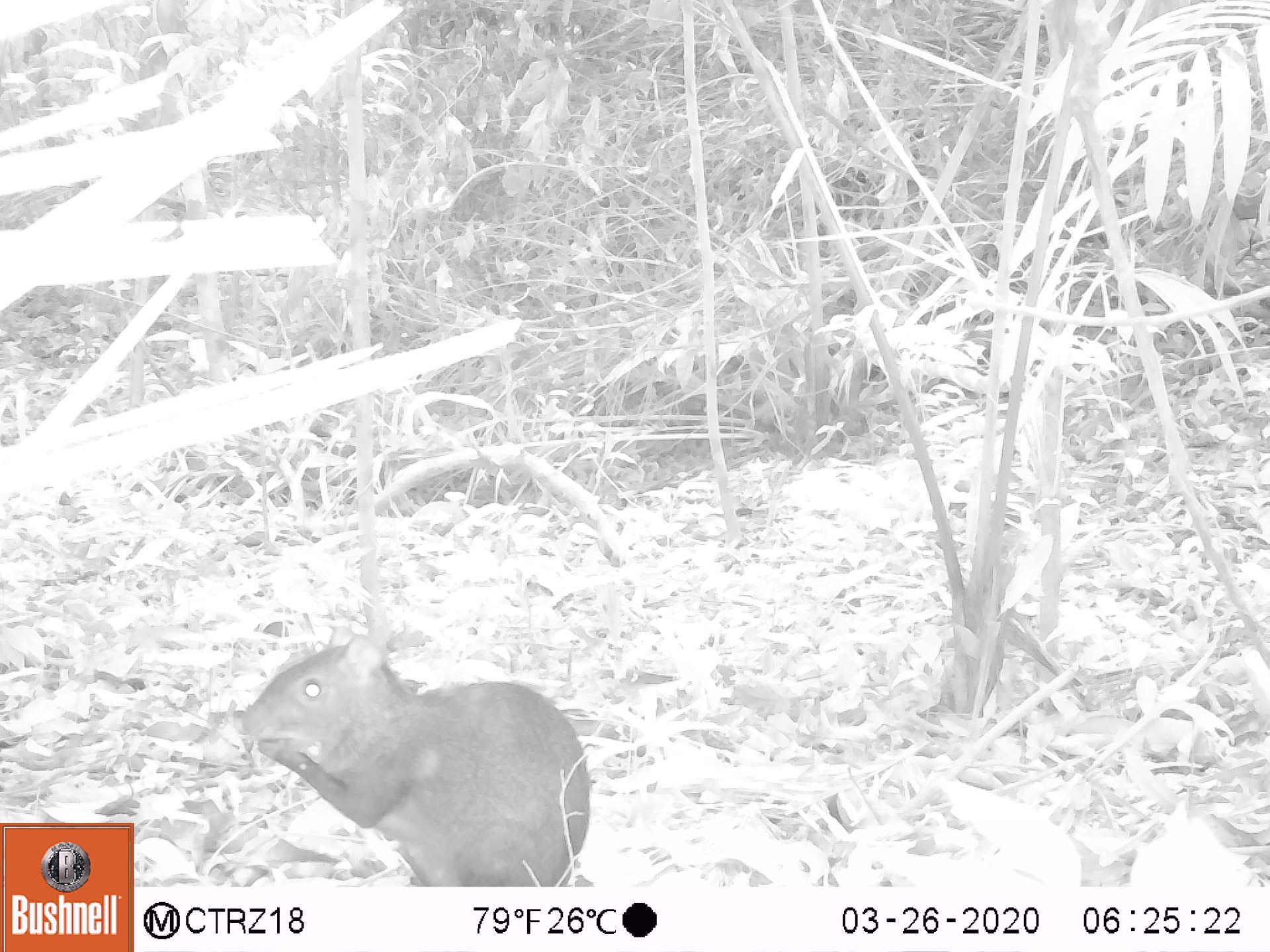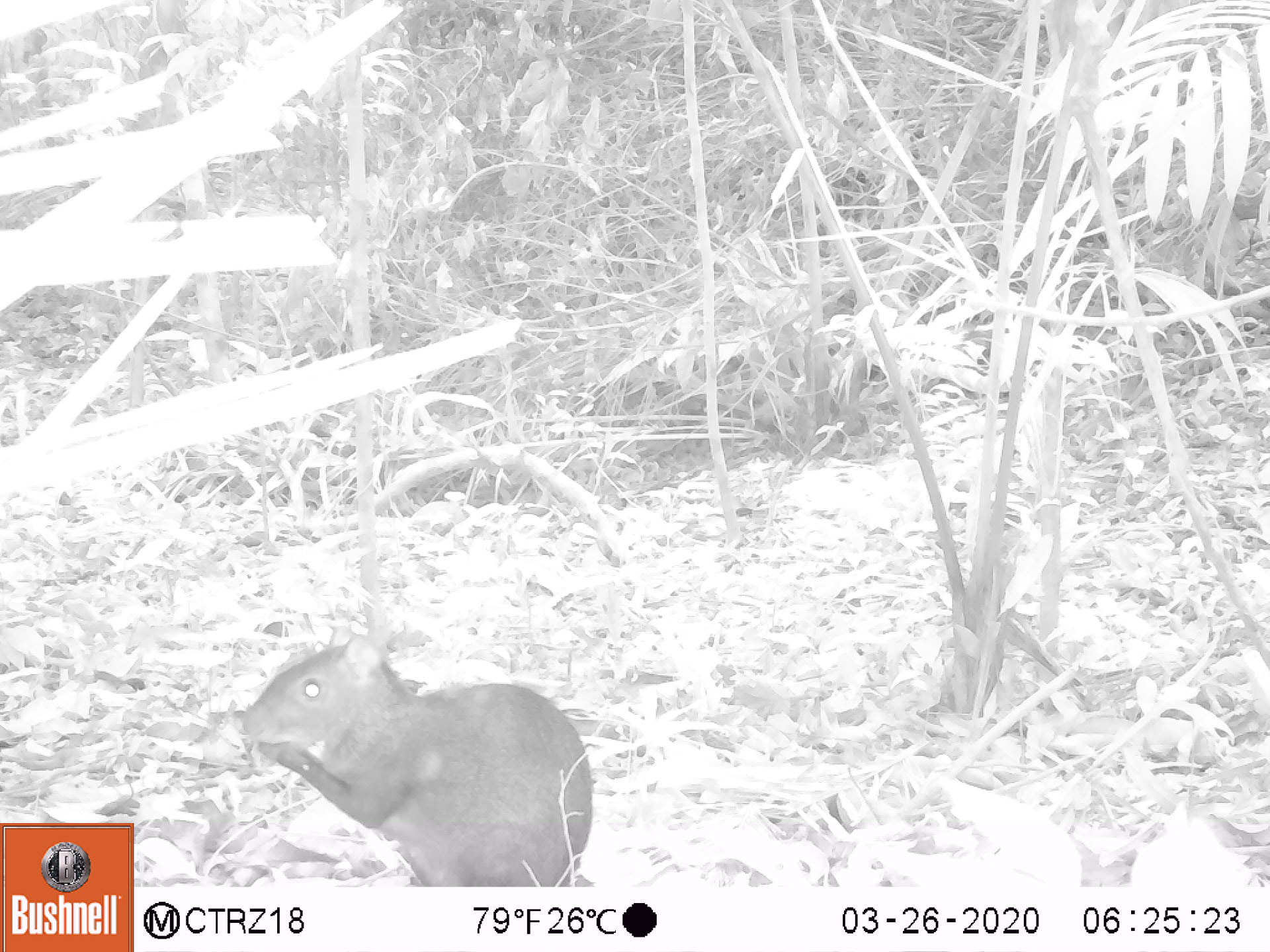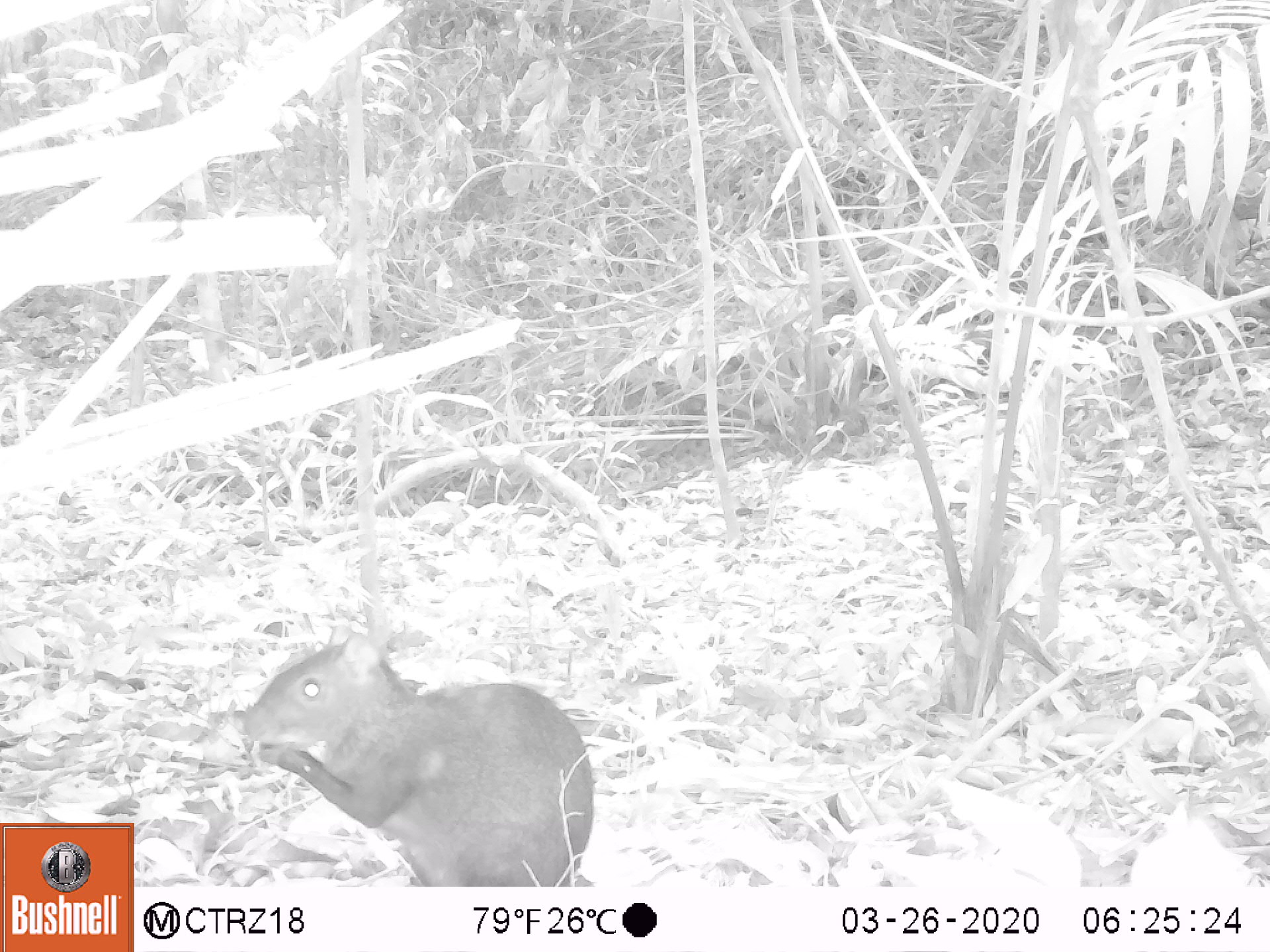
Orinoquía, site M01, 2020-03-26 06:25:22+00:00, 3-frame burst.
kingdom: Animalia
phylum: Chordata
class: Mammalia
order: Rodentia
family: Dasyproctidae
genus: Dasyprocta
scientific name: Dasyprocta fuliginosa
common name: black agouti